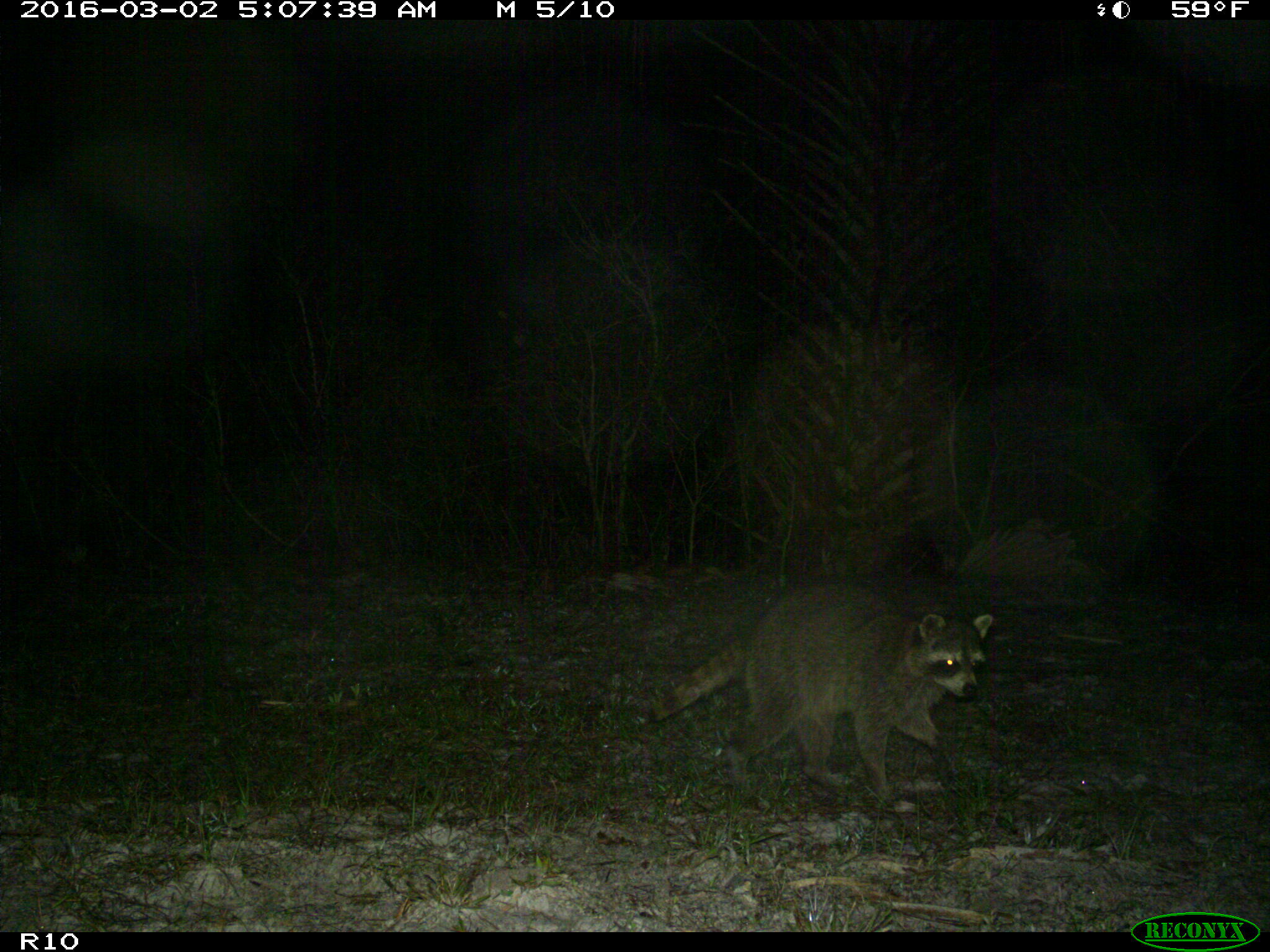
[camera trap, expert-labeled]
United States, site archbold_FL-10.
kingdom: Animalia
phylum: Chordata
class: Mammalia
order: Carnivora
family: Procyonidae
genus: Procyon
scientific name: Procyon lotor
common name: common raccoon